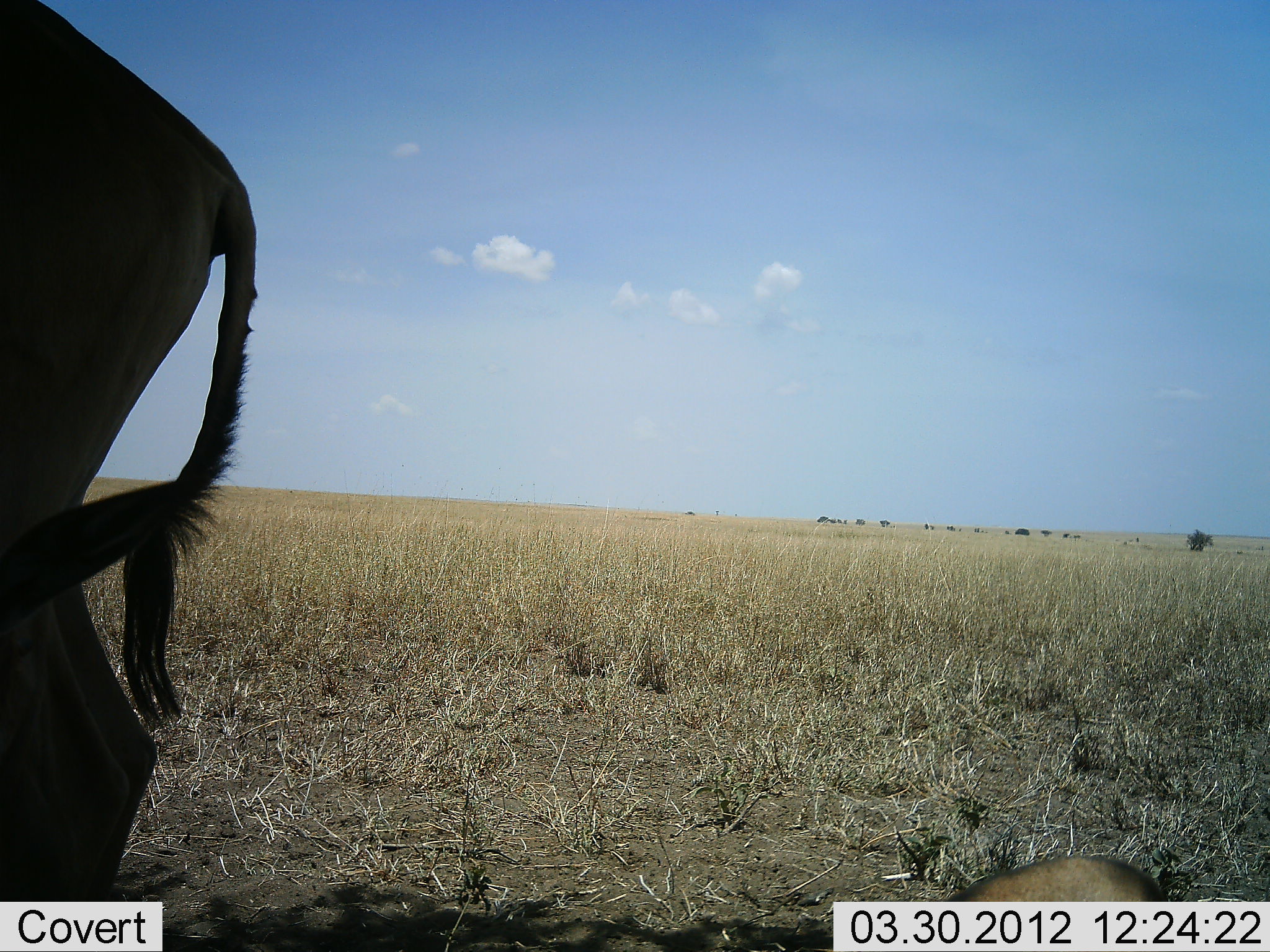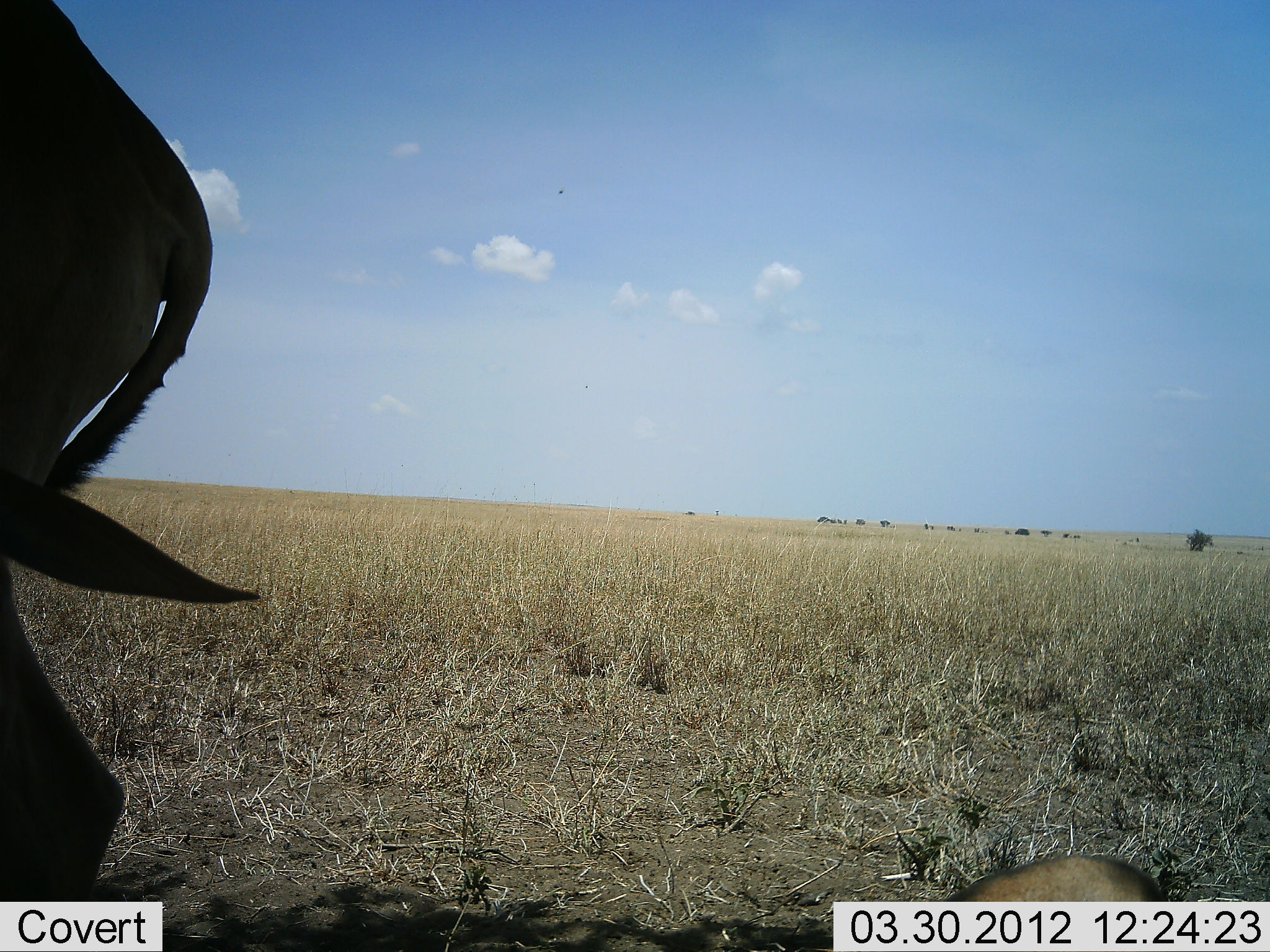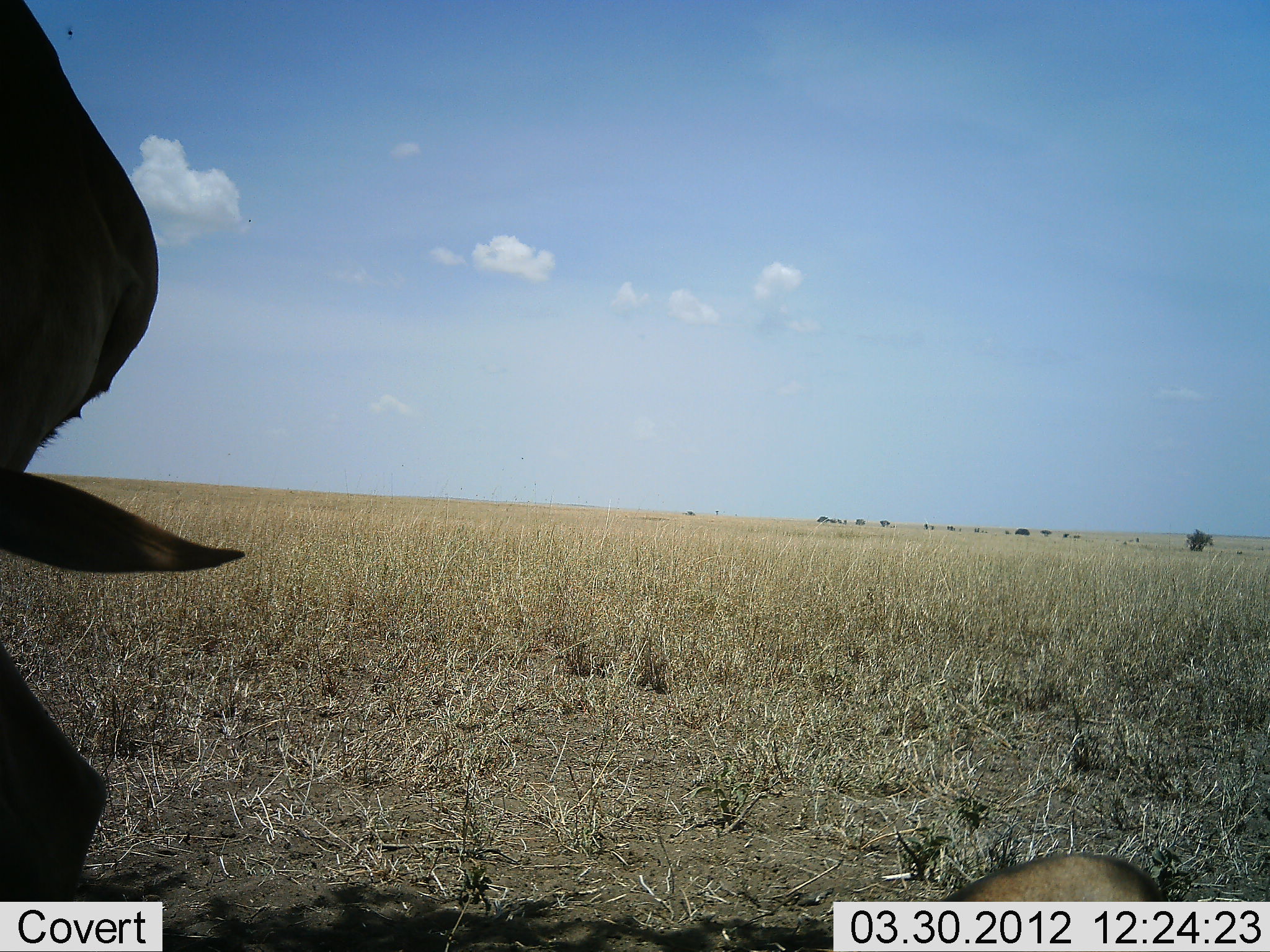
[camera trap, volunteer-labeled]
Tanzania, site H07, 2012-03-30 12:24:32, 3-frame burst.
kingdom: Animalia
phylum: Chordata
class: Mammalia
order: Artiodactyla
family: Bovidae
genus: Connochaetes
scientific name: Connochaetes taurinus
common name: blue wildebeest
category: wildebeest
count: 1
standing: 56%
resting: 22%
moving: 11%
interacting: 0%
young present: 0%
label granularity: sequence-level